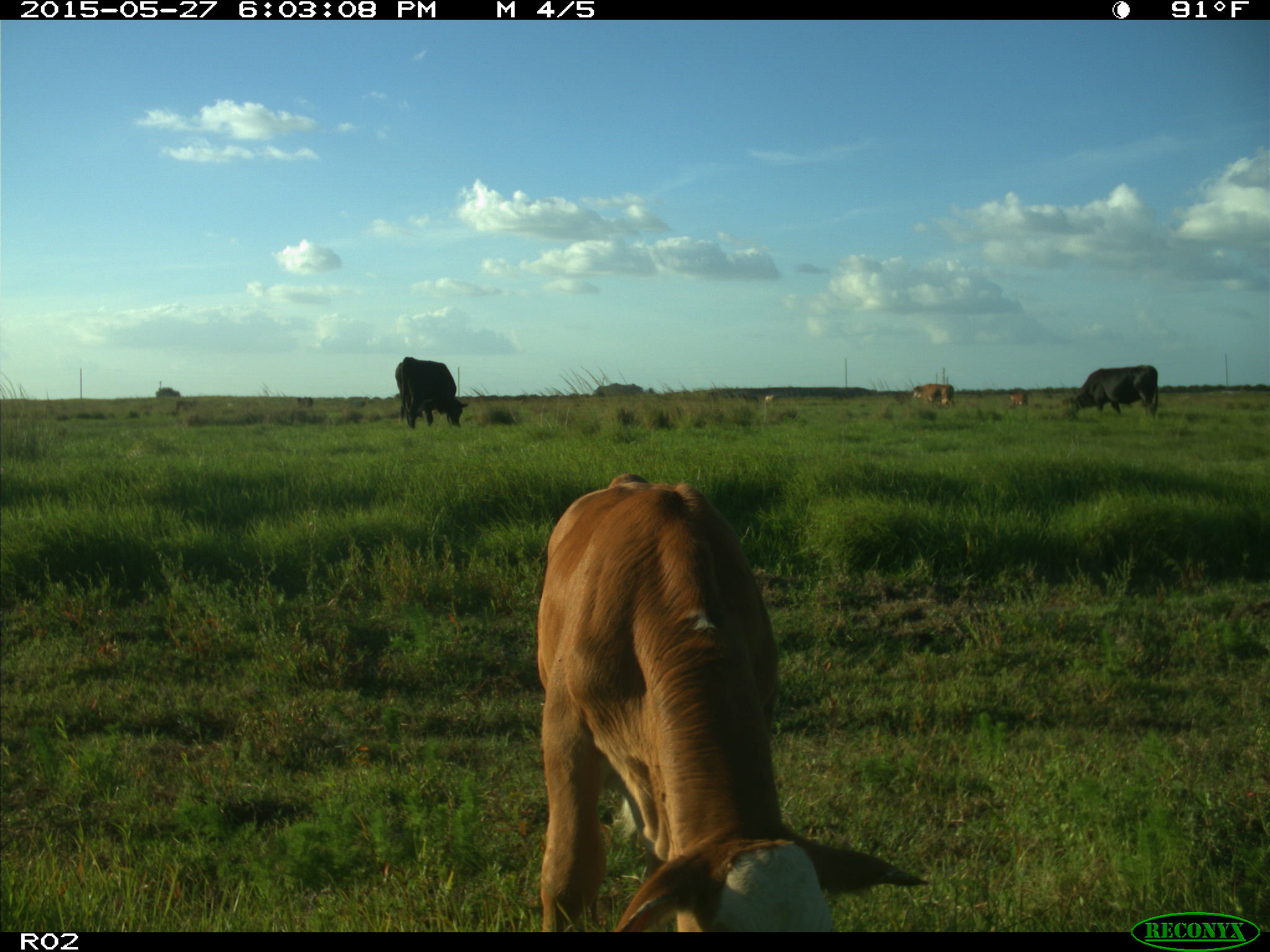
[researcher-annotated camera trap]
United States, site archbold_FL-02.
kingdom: Animalia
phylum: Chordata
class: Mammalia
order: Artiodactyla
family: Bovidae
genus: Bos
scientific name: Bos taurus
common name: domestic cow